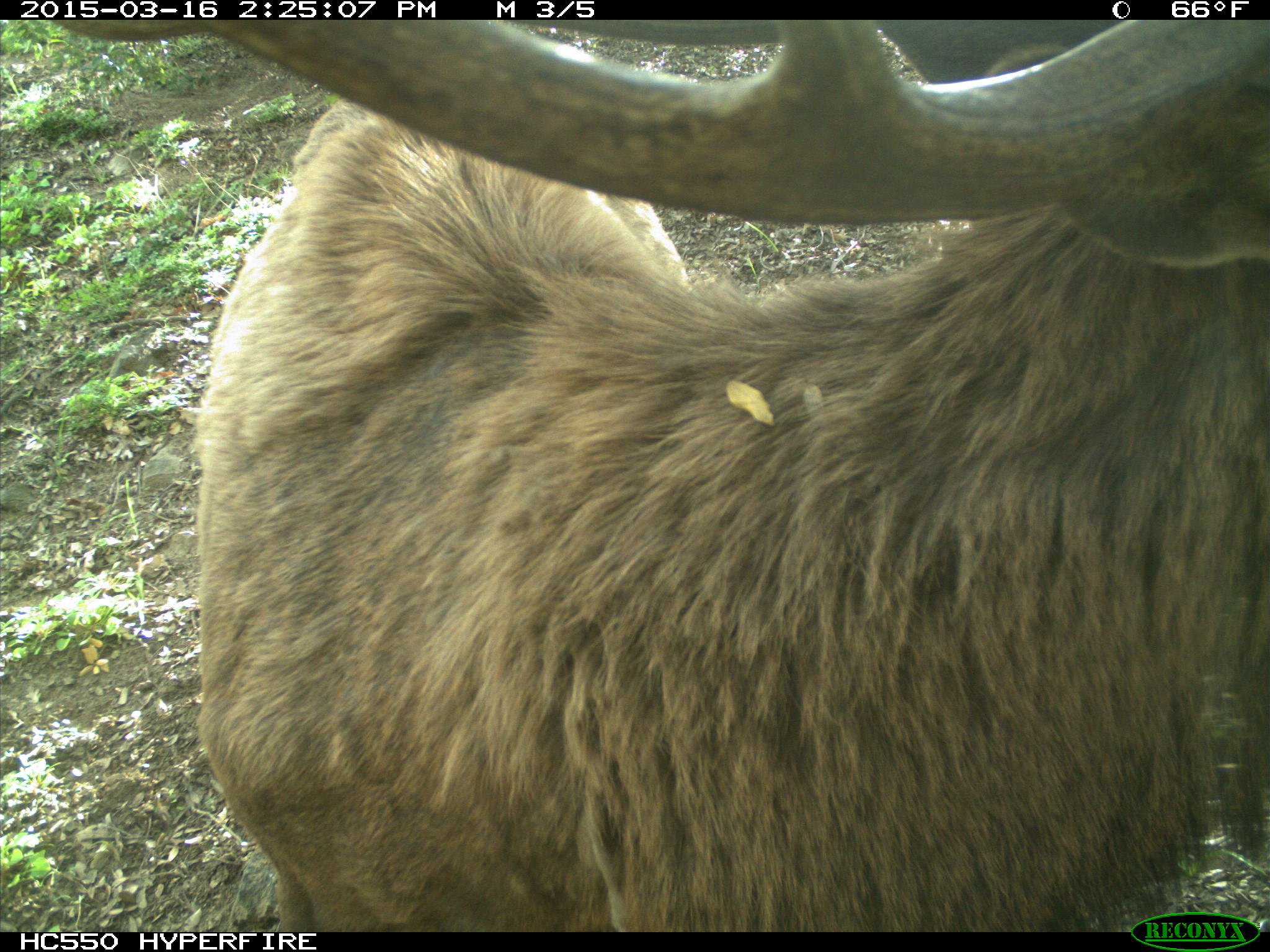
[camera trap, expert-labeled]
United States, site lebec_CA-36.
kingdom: Animalia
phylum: Chordata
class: Mammalia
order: Artiodactyla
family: Cervidae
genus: Cervus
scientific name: Cervus canadensis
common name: elk